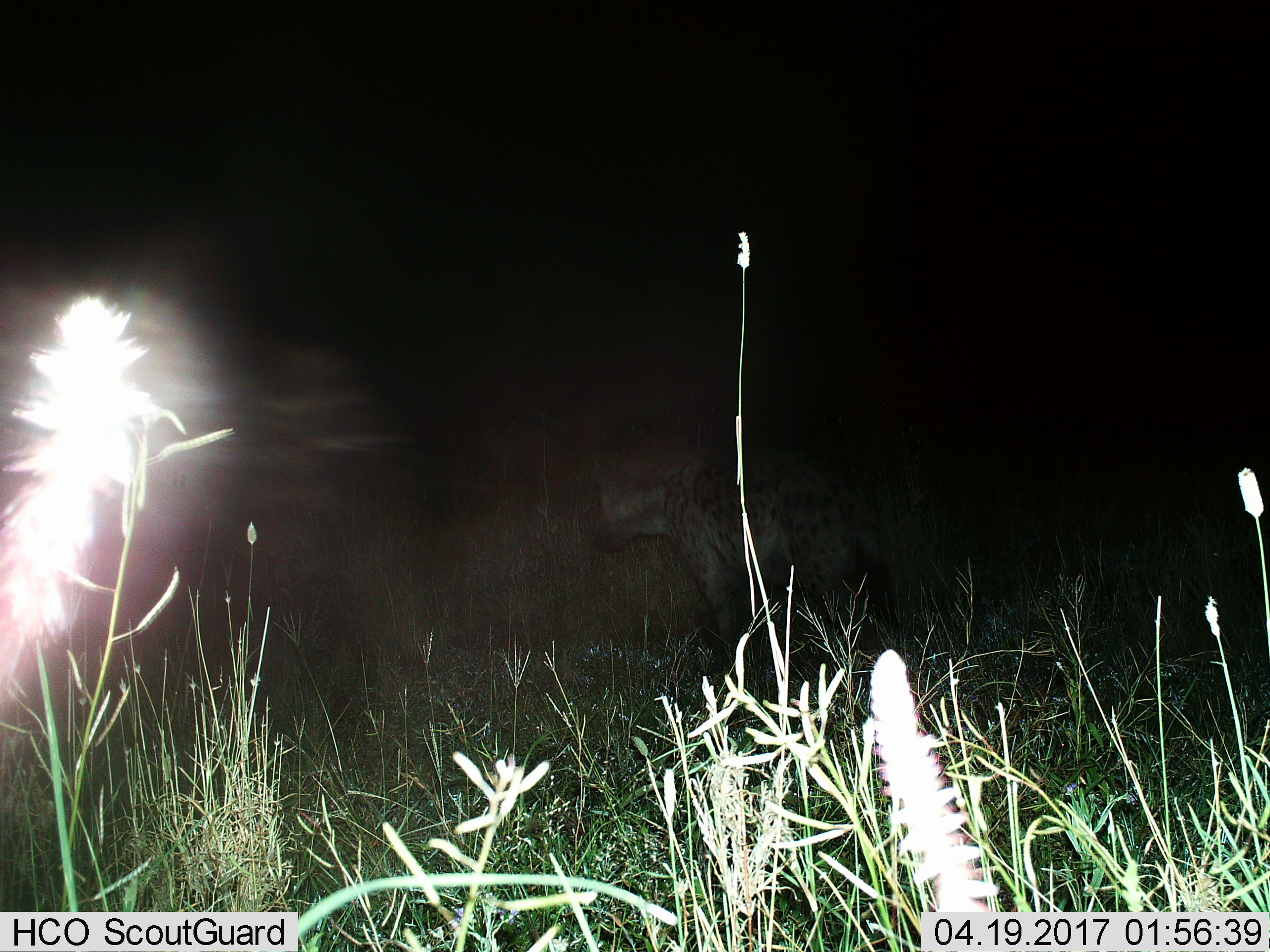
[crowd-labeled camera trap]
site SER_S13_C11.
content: unidentified animal